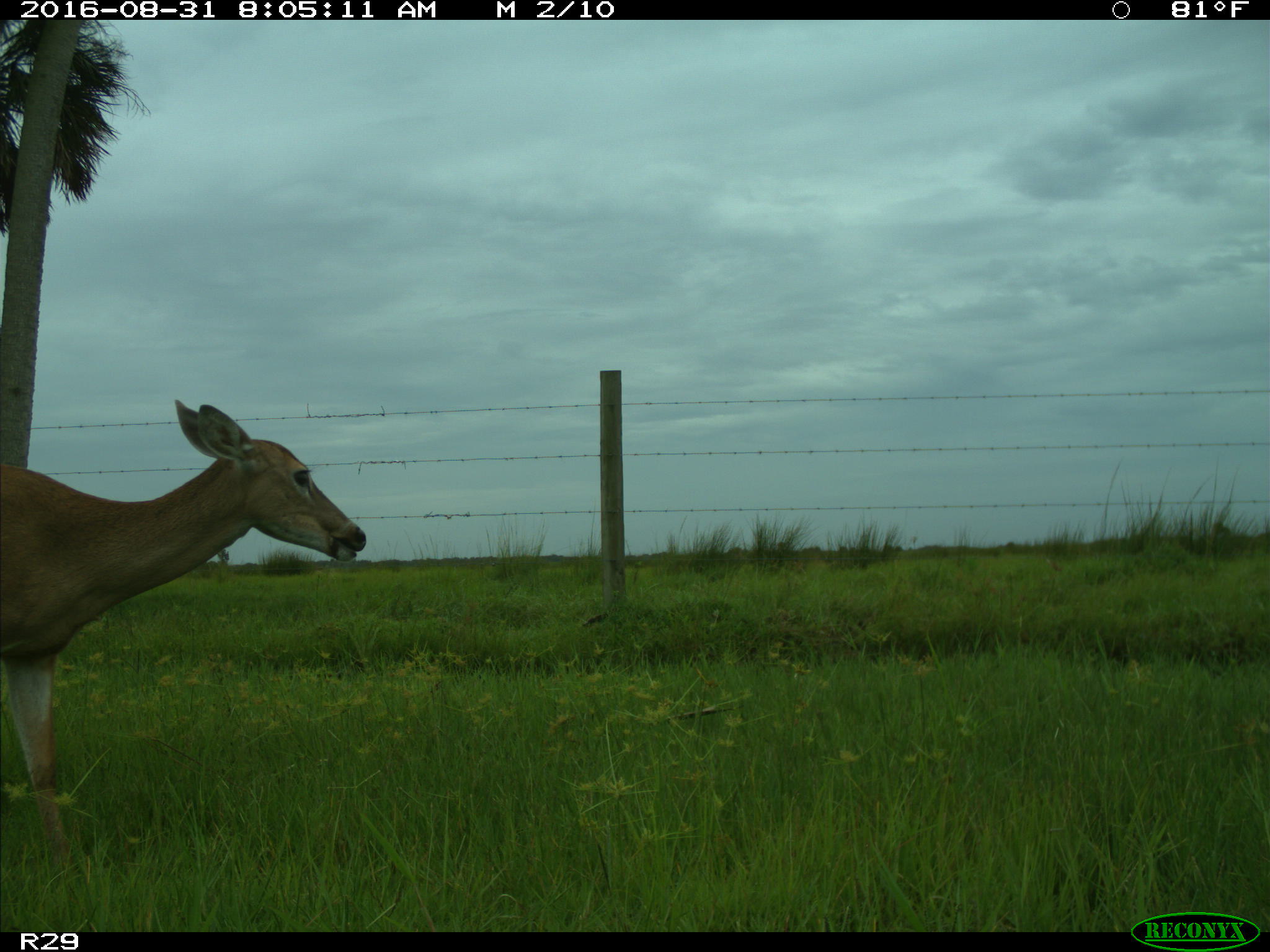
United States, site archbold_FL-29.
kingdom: Animalia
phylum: Chordata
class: Mammalia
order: Artiodactyla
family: Cervidae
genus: Odocoileus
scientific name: Odocoileus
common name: deer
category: unidentified deer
Unidentified deer (deer) (Odocoileus).